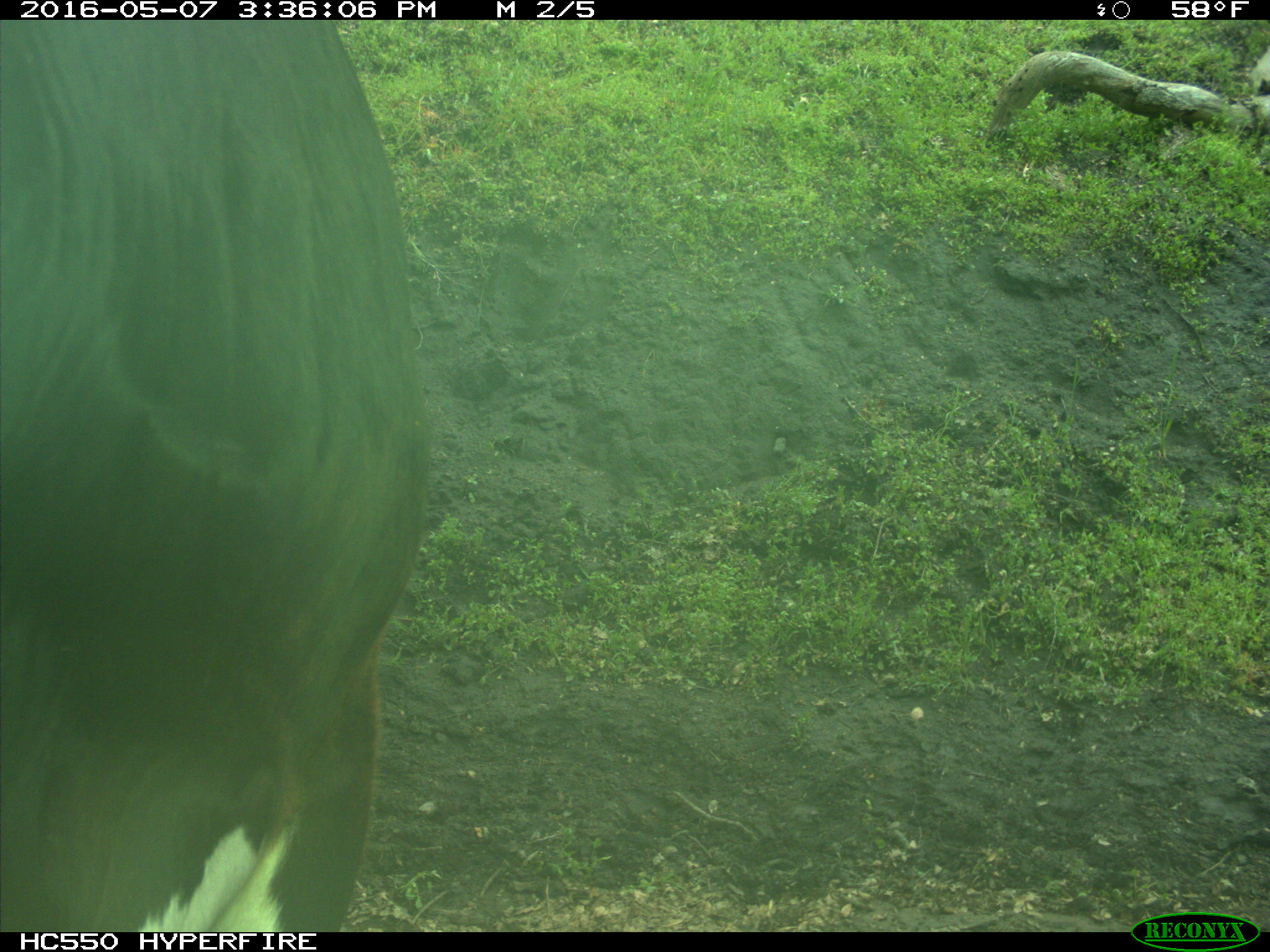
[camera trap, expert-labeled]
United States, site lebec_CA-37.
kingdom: Animalia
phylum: Chordata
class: Mammalia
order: Artiodactyla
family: Bovidae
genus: Bos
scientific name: Bos taurus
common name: domestic cow